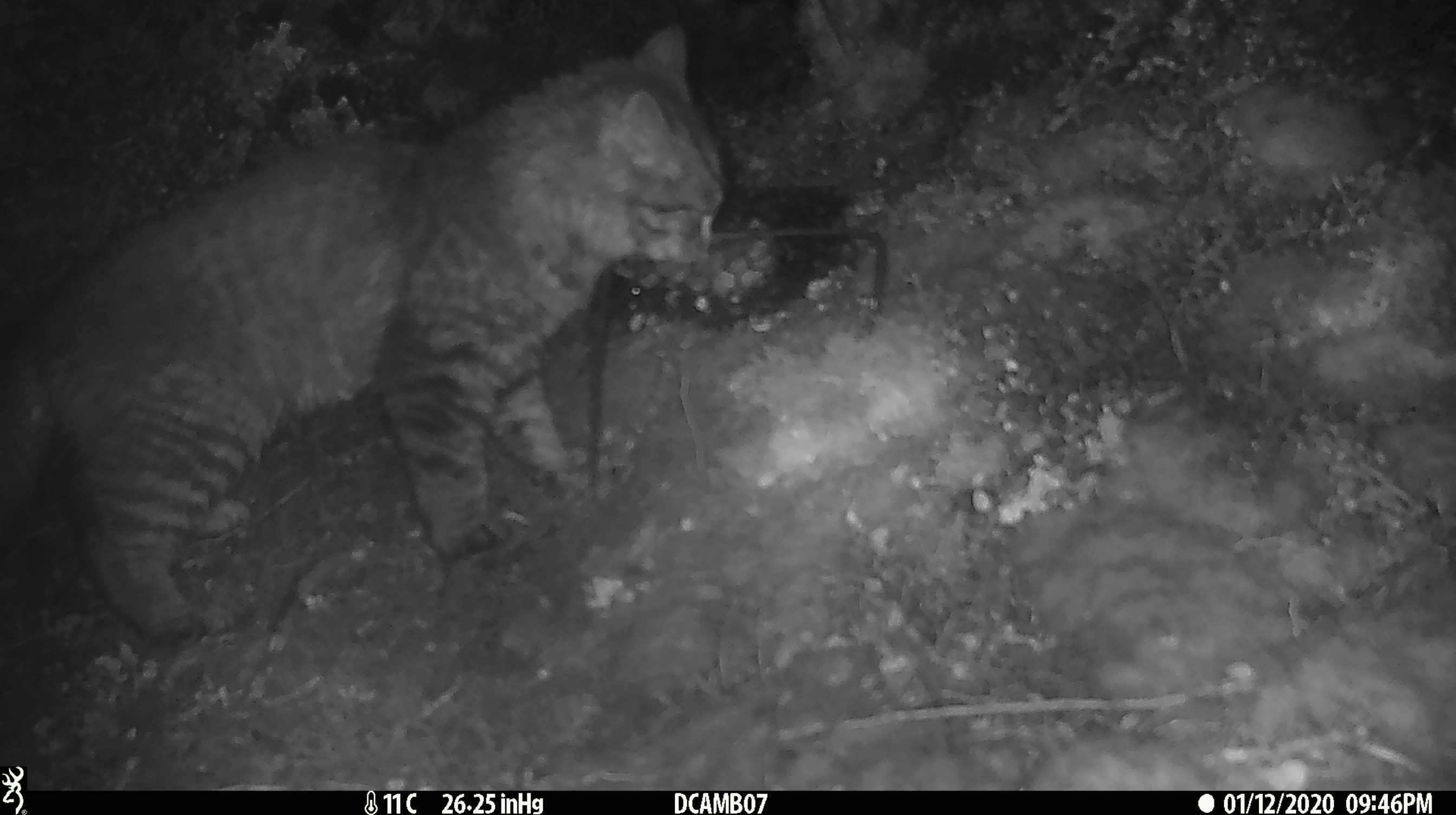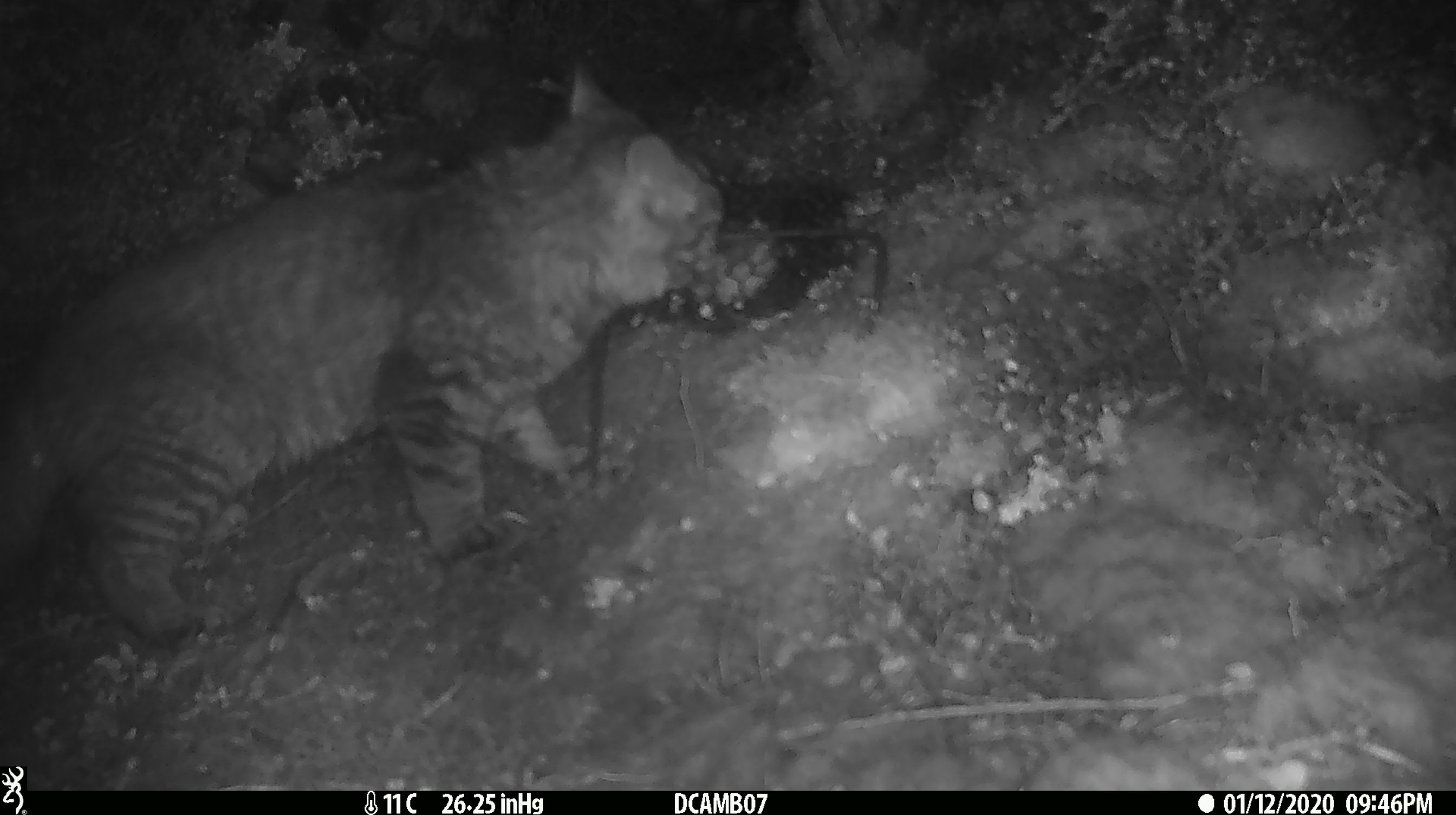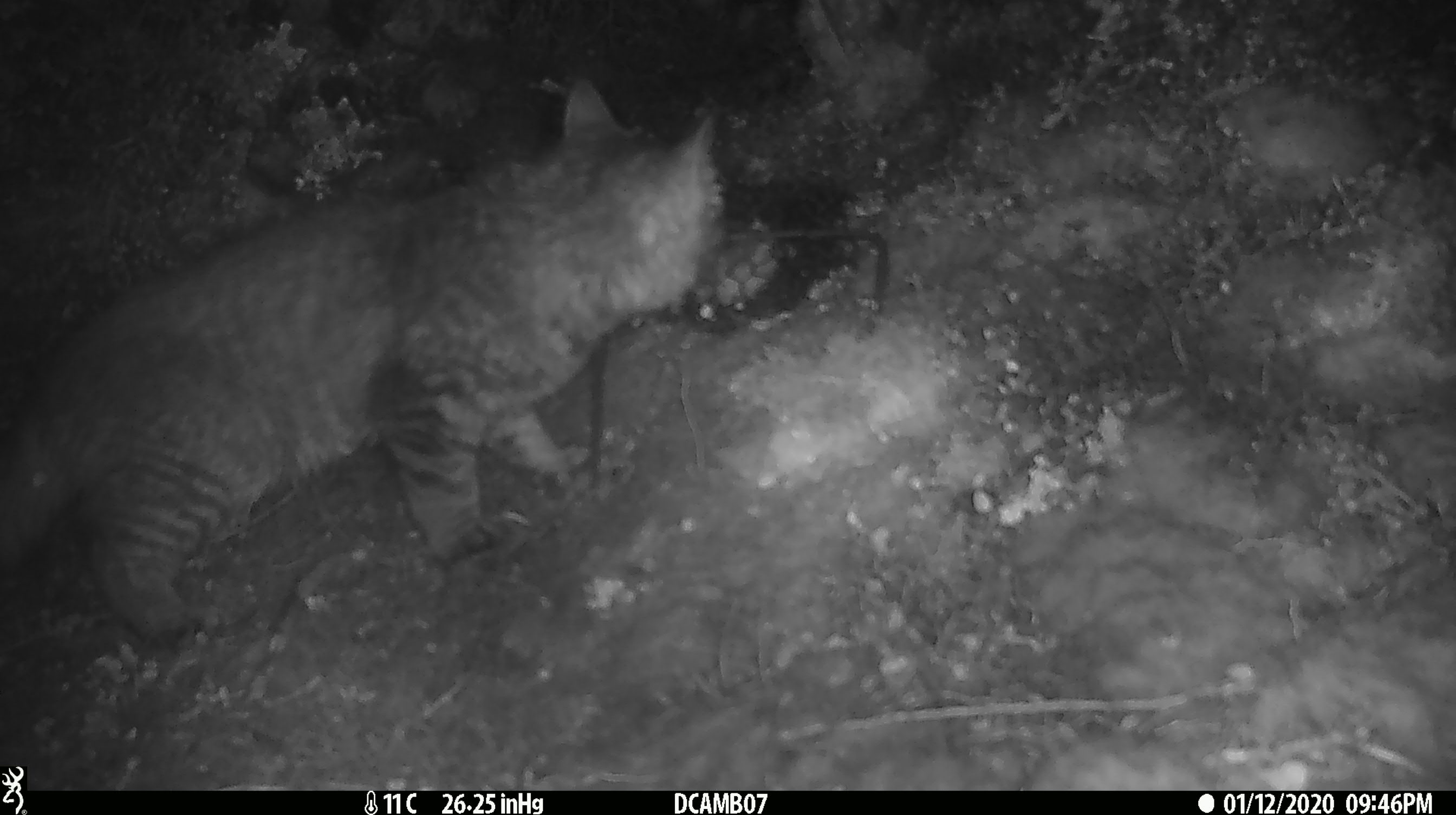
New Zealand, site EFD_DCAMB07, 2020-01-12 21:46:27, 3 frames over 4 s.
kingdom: Animalia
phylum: Chordata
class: Mammalia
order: Carnivora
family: Felidae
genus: Felis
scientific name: Felis catus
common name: domestic cat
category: cat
Cat (domestic cat) (Felis catus).